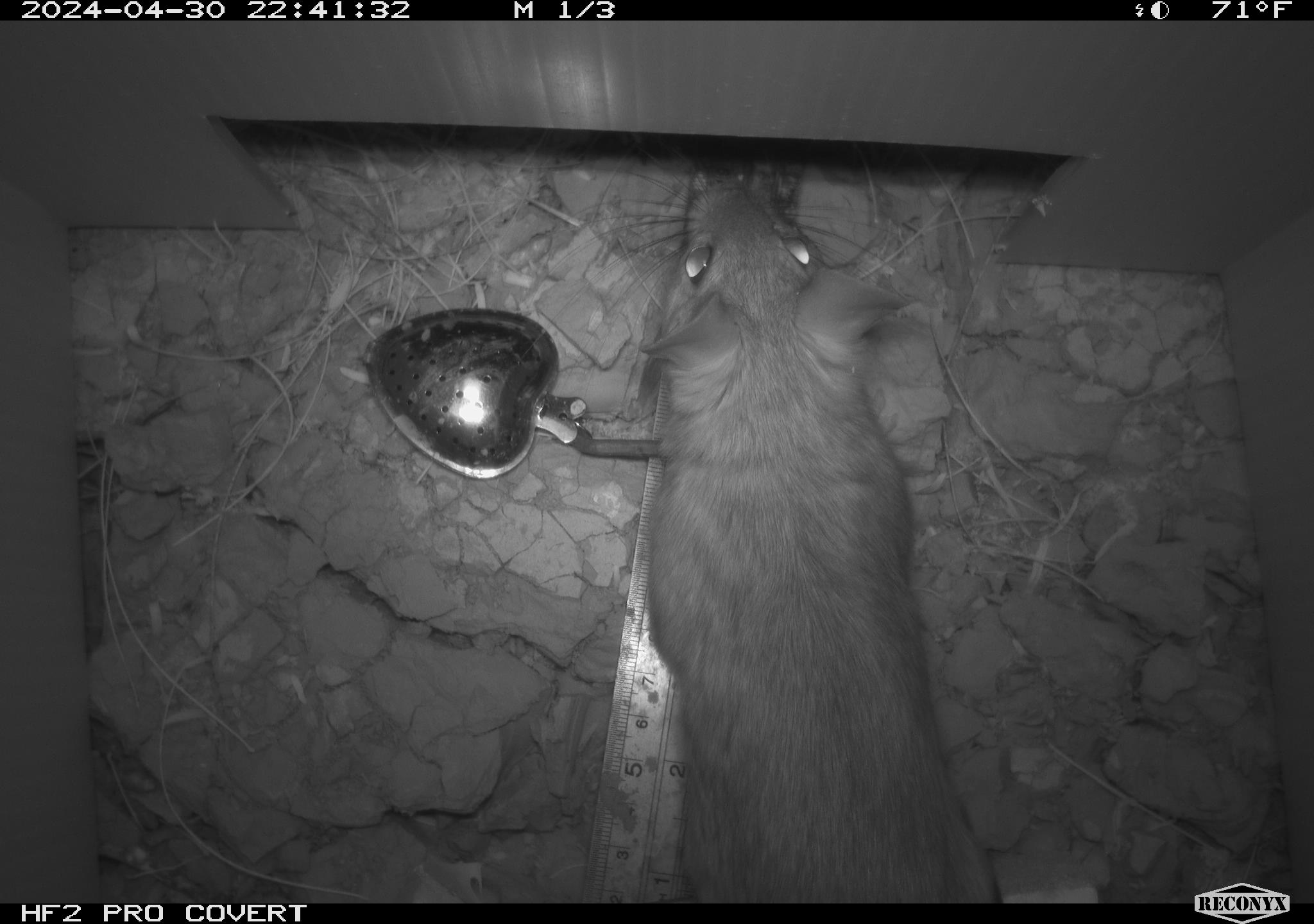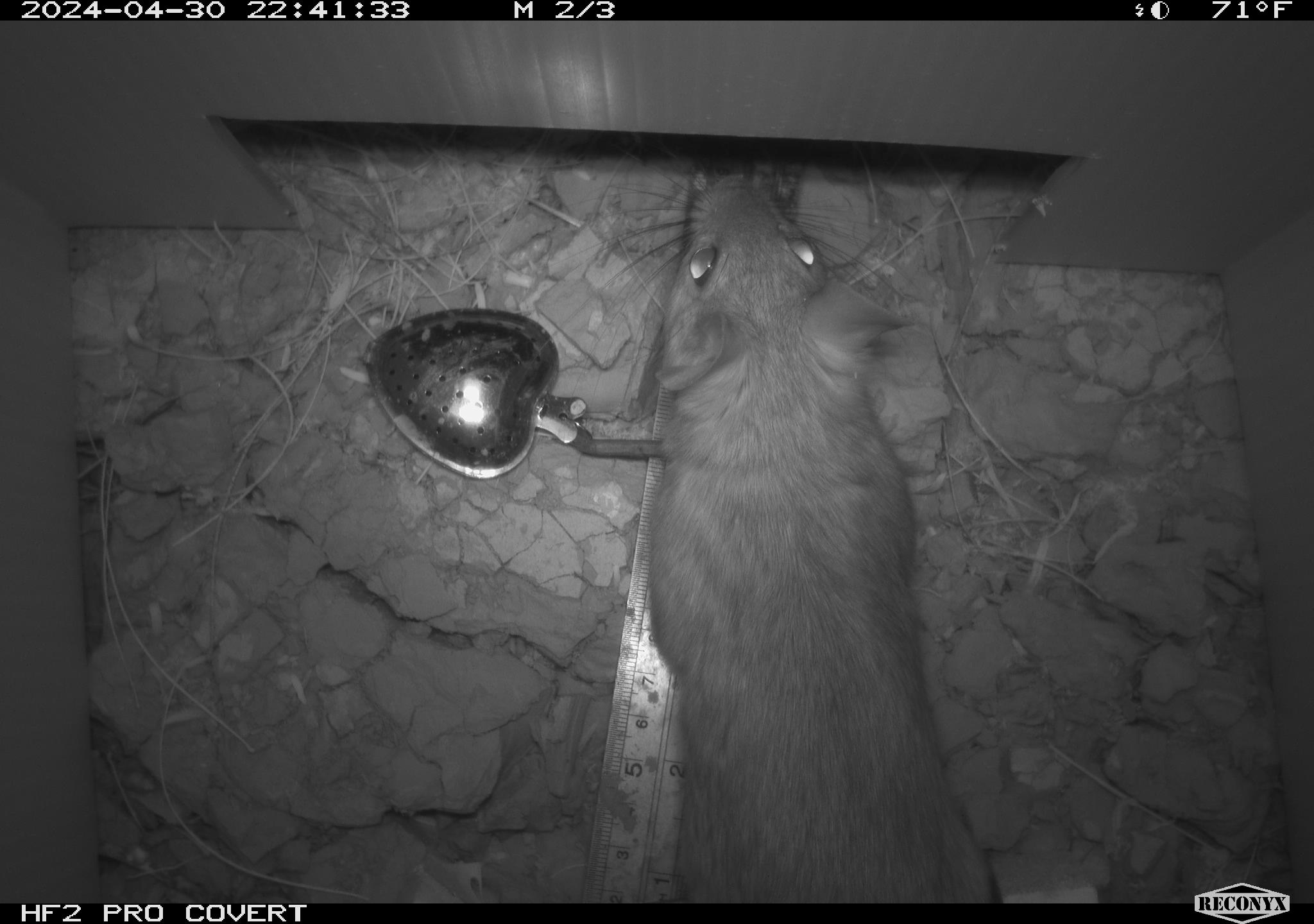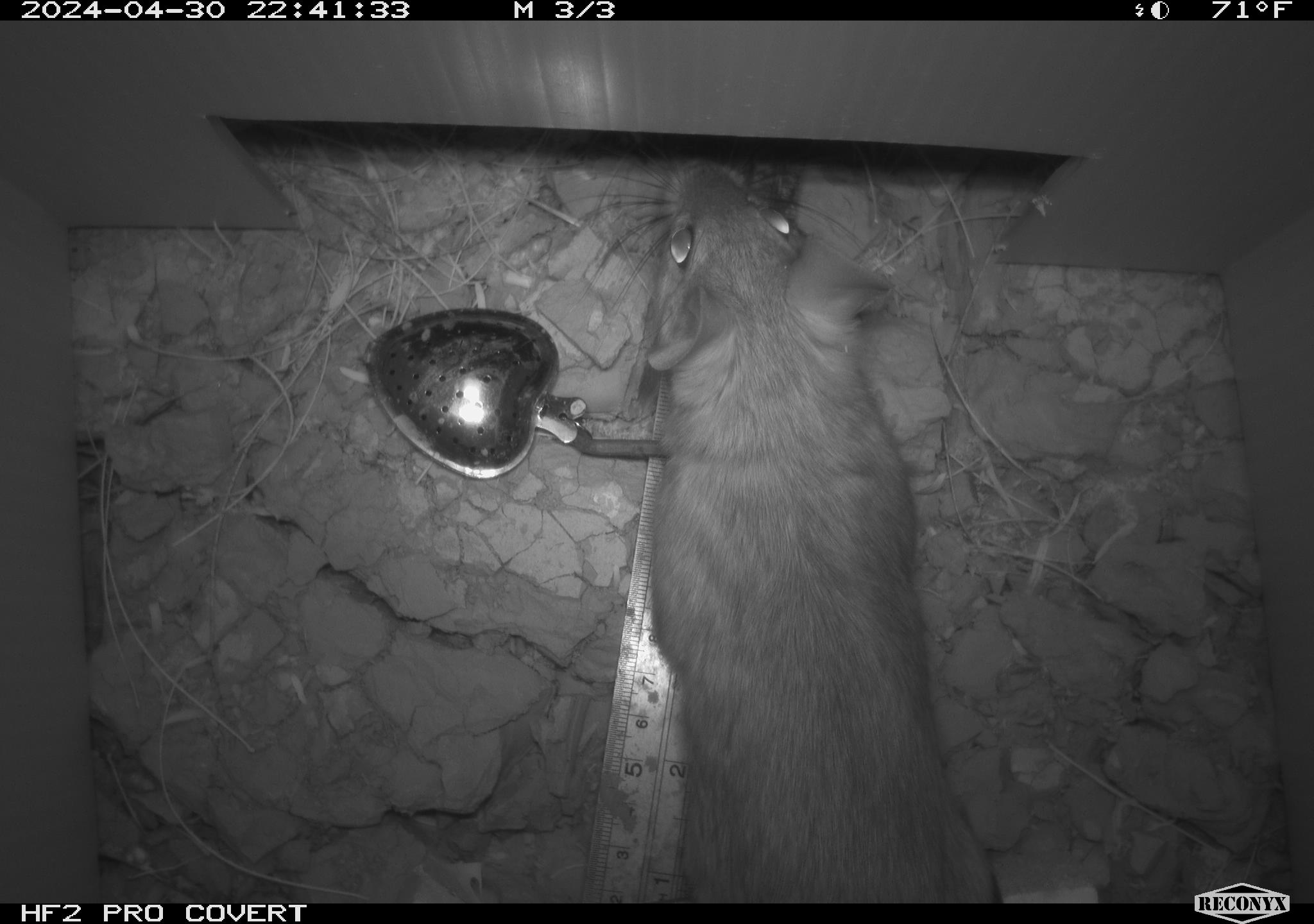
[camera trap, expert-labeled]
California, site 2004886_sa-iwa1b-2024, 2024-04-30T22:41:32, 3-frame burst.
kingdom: Animalia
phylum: Chordata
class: Mammalia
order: Rodentia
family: Cricetidae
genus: Neotoma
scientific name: Neotoma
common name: pack rat or woodrat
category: neotoma species